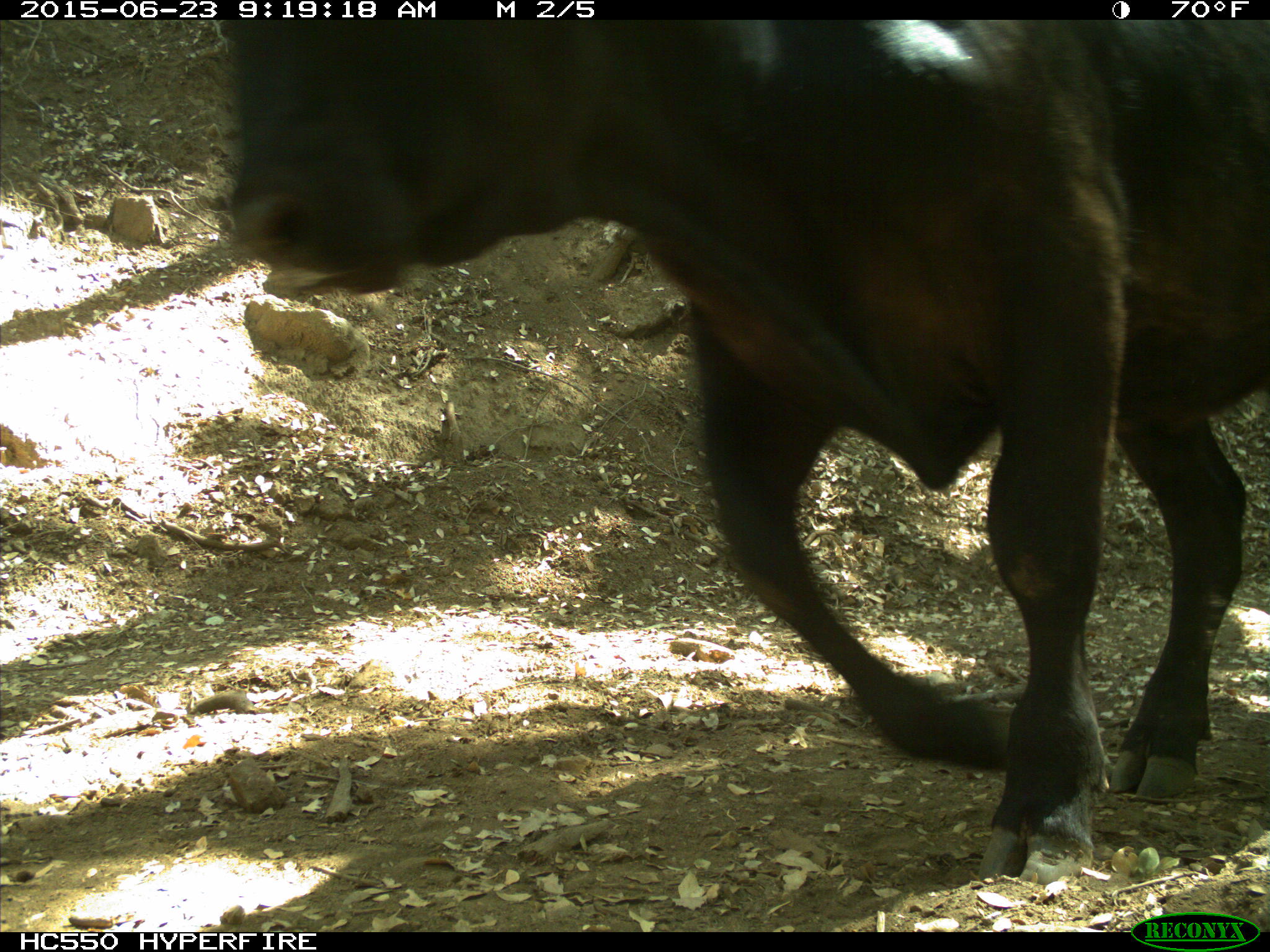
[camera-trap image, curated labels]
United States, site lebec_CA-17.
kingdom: Animalia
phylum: Chordata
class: Mammalia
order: Artiodactyla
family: Bovidae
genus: Bos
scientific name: Bos taurus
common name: domestic cow